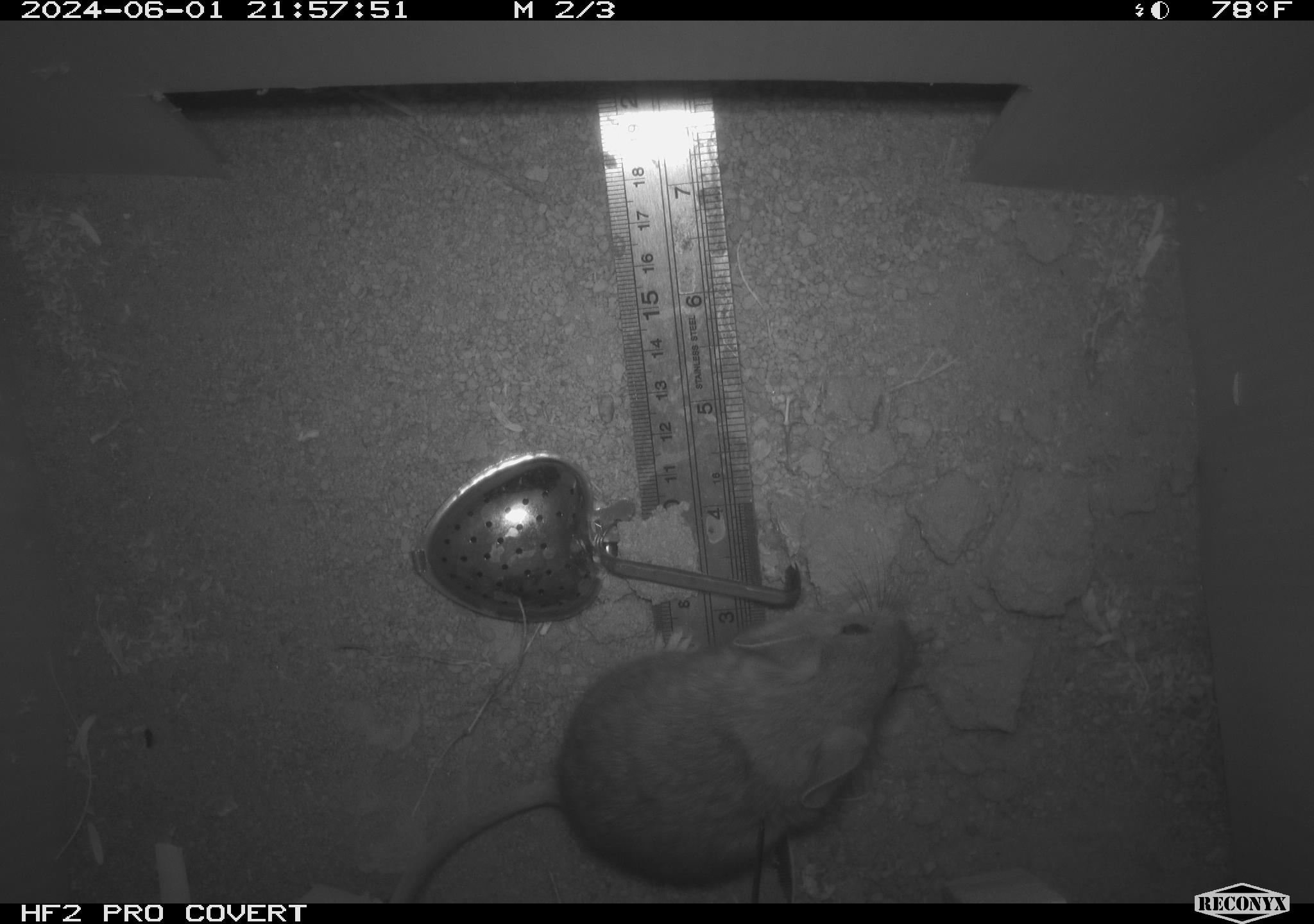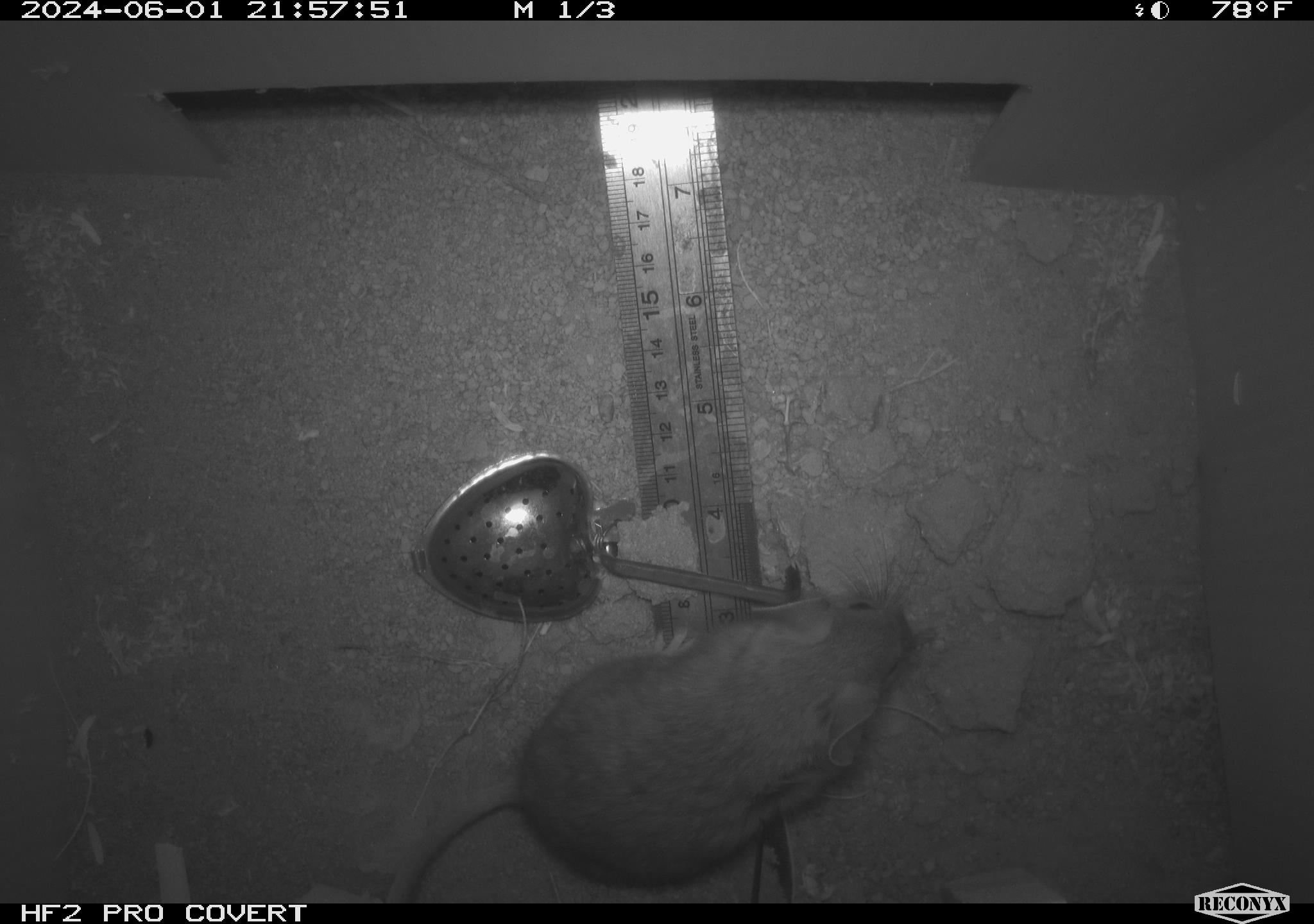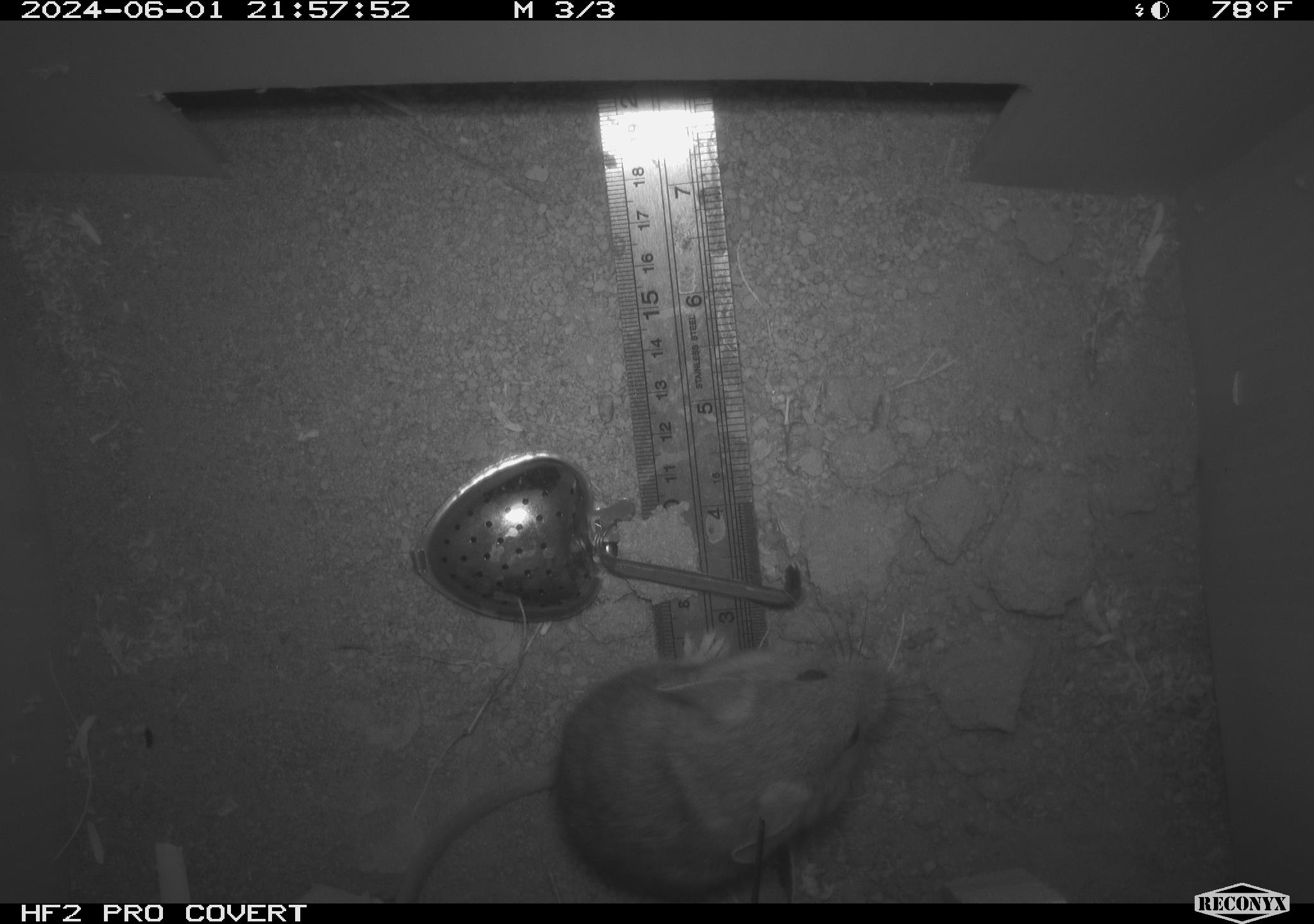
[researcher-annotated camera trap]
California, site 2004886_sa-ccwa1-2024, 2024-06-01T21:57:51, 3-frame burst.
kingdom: Animalia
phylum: Chordata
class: Mammalia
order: Rodentia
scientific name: Rodentia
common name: woodrat or rat or mouse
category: woodrat or rat or mouse species